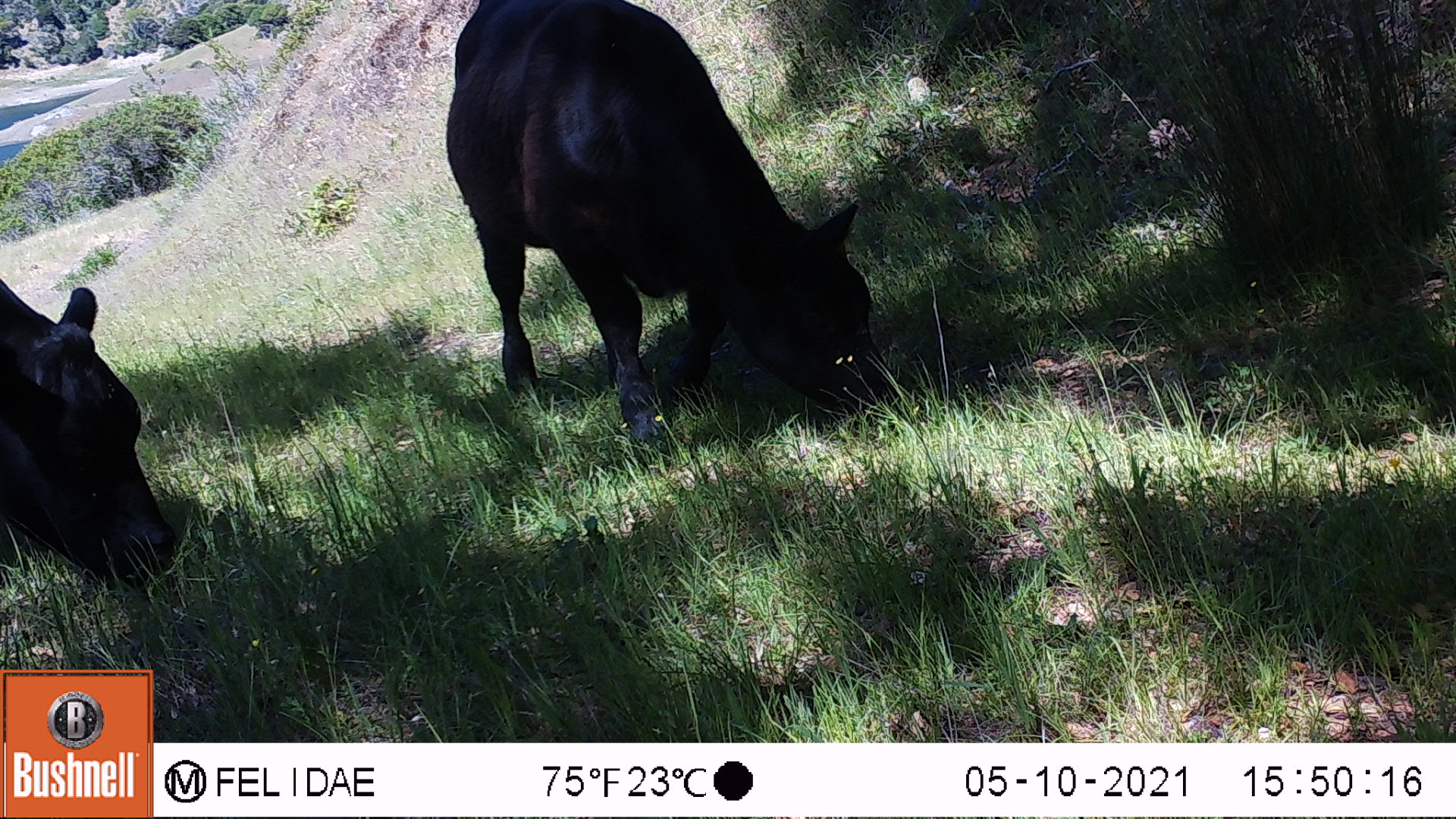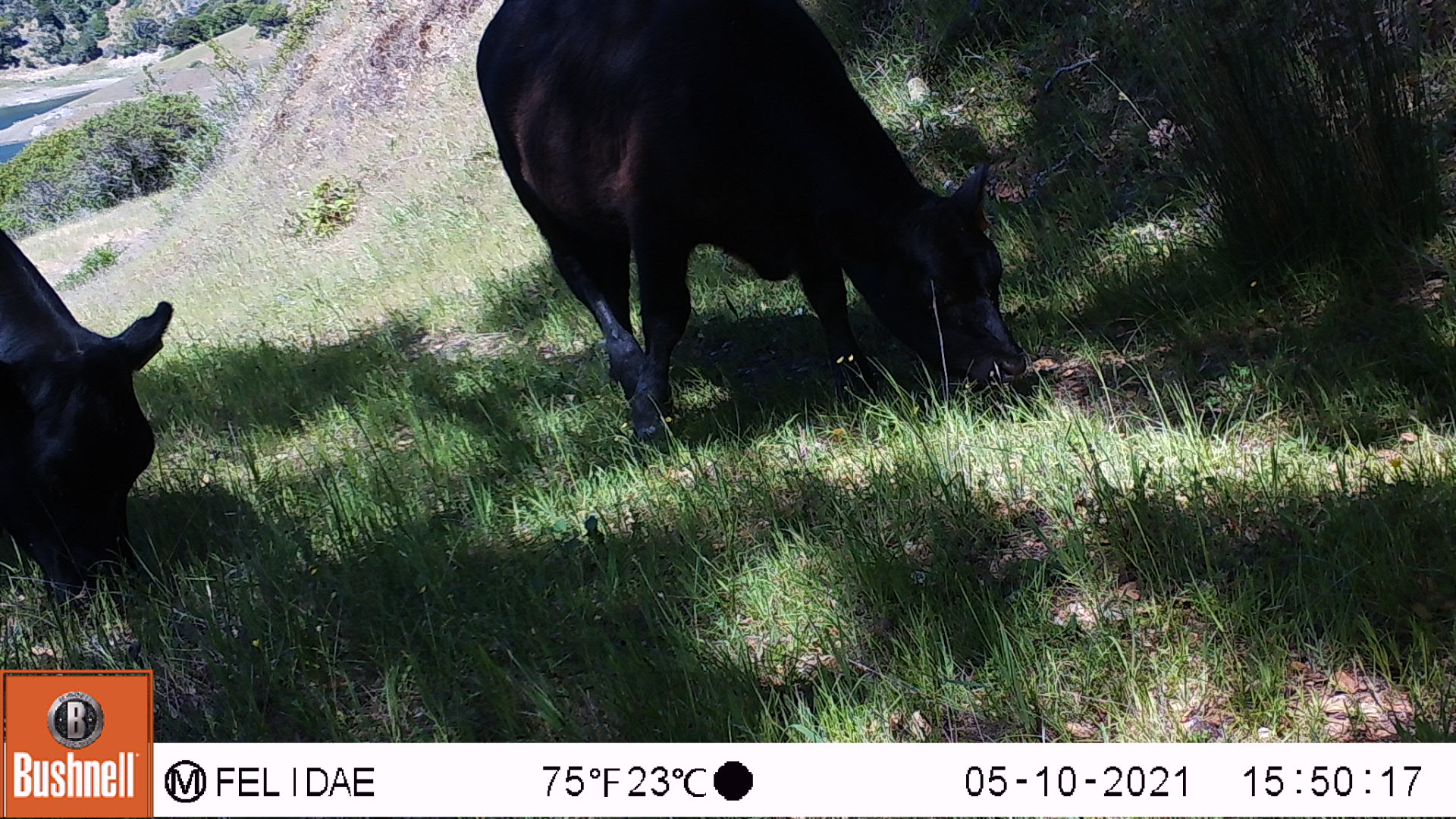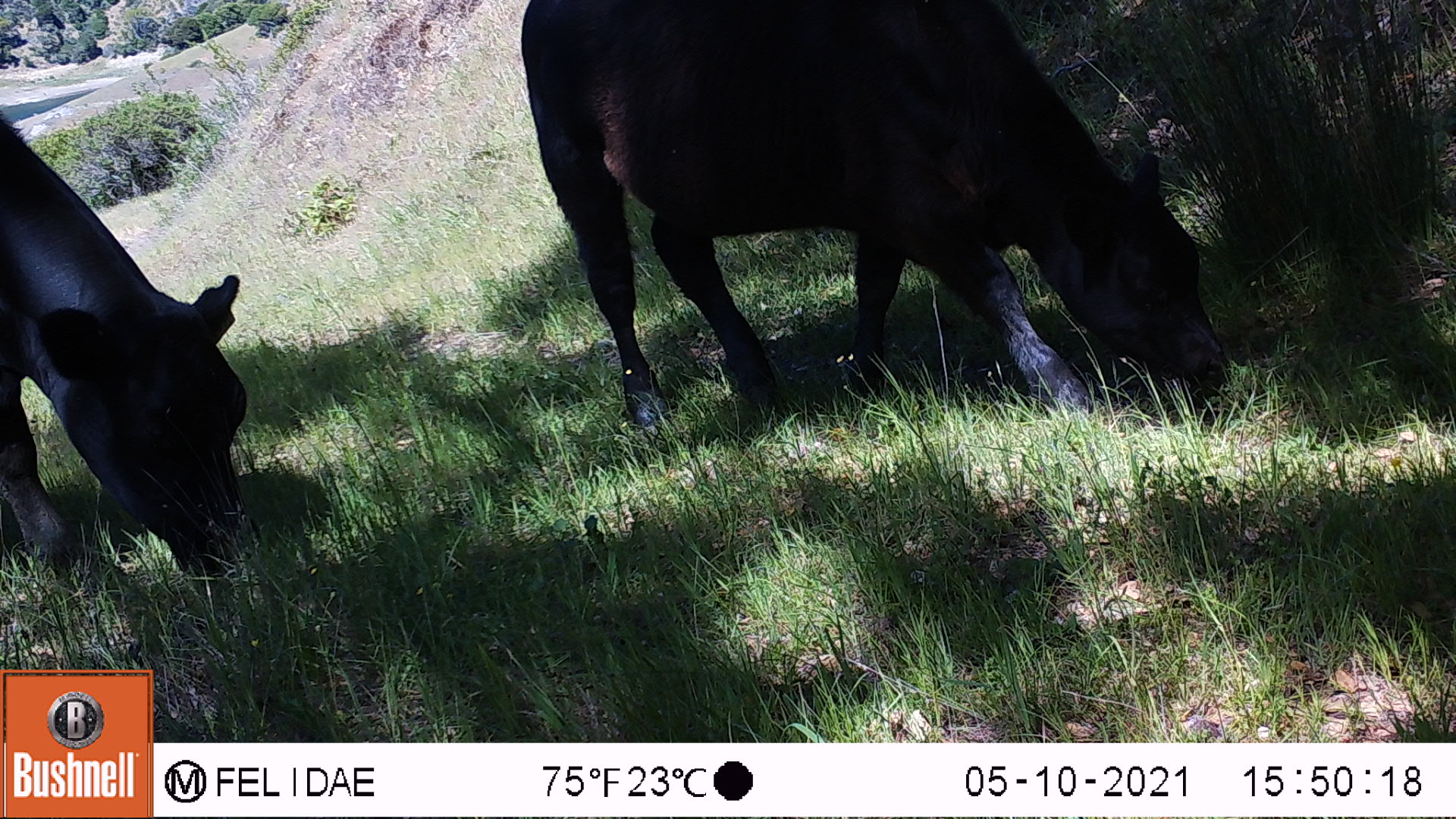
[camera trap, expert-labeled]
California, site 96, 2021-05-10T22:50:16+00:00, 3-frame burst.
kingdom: Animalia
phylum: Chordata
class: Mammalia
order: Artiodactyla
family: Bovidae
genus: Bos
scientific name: Bos taurus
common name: domestic cattle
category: cattle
Cattle (domestic cattle) (Bos taurus).